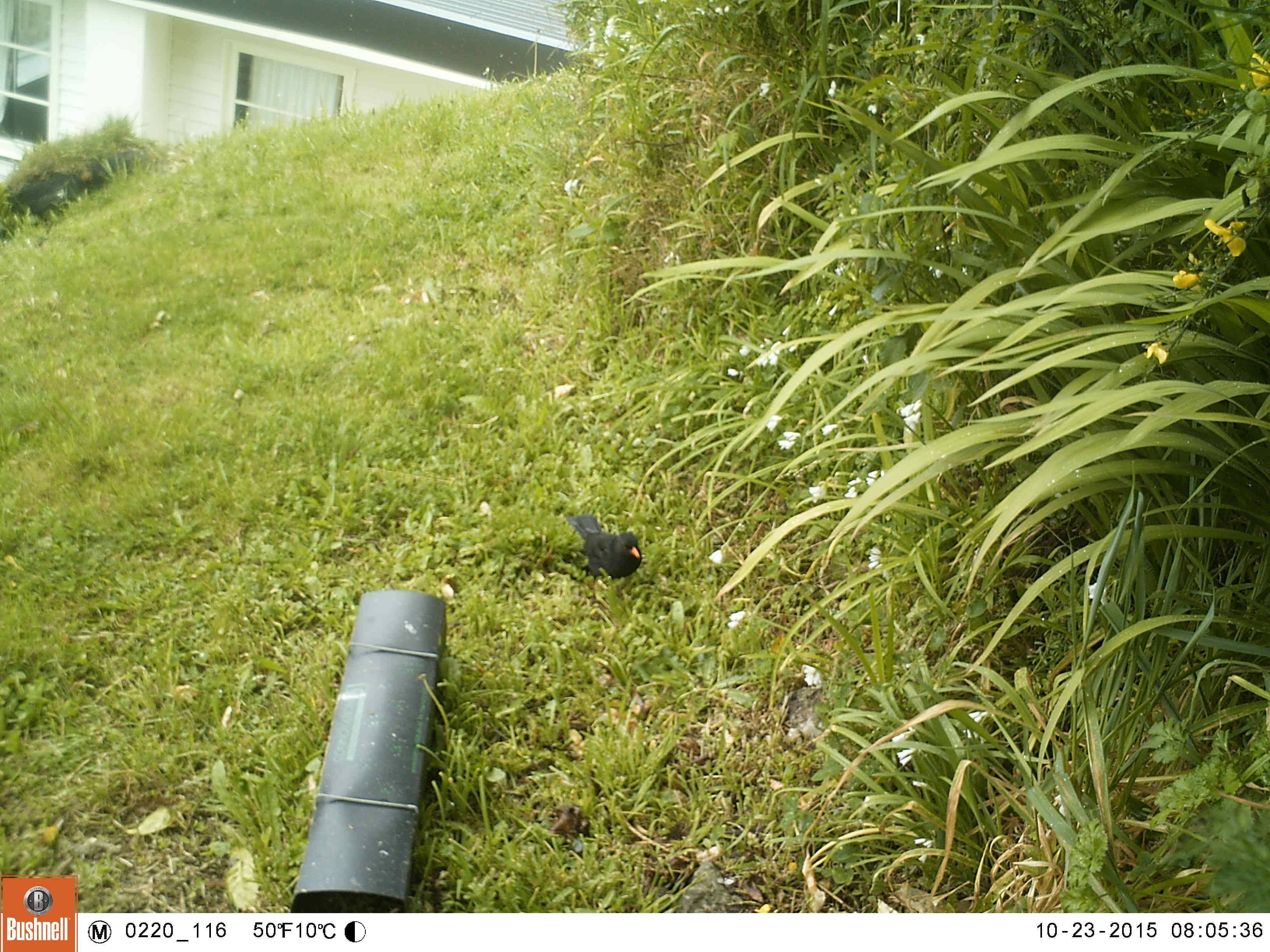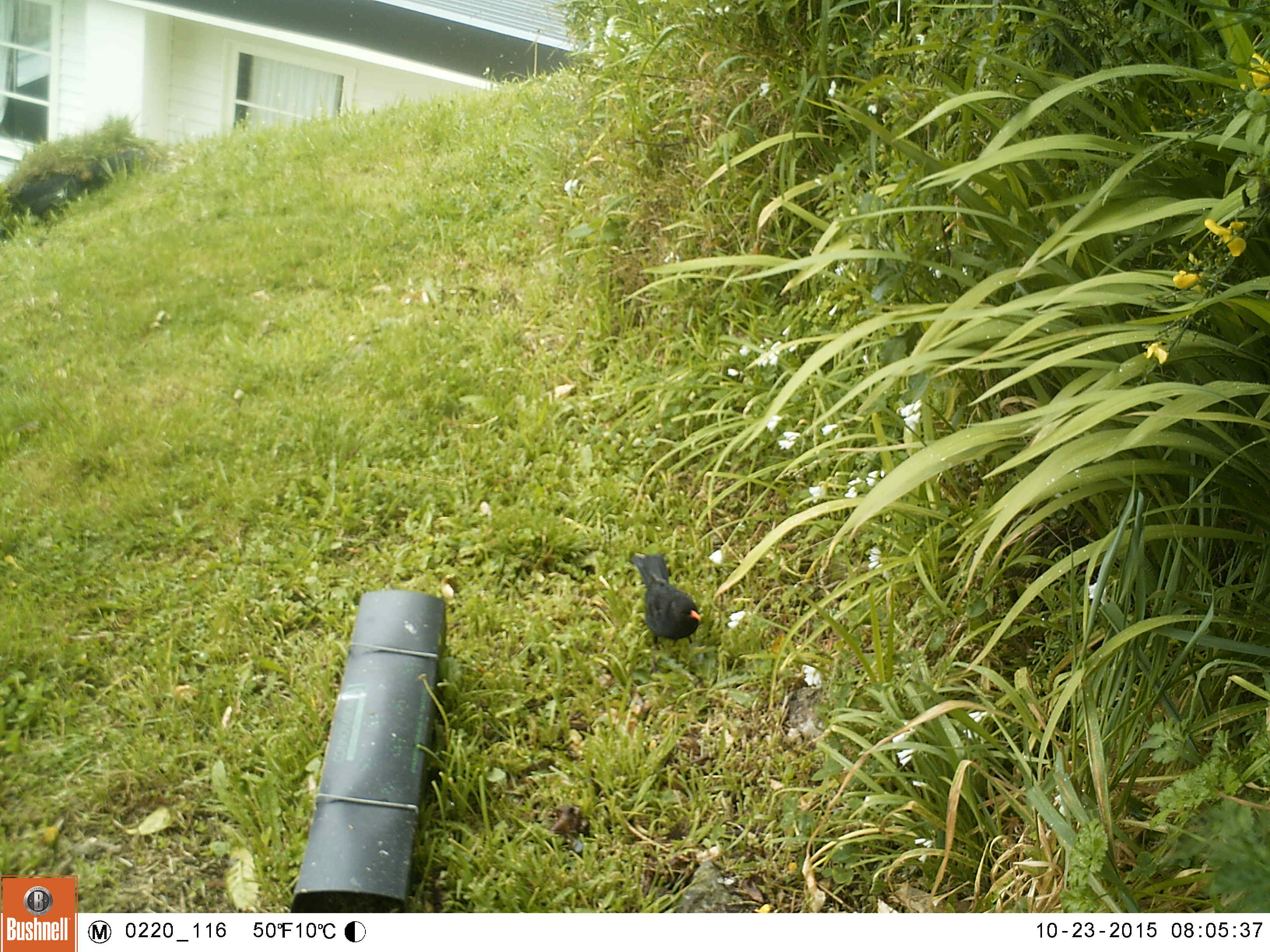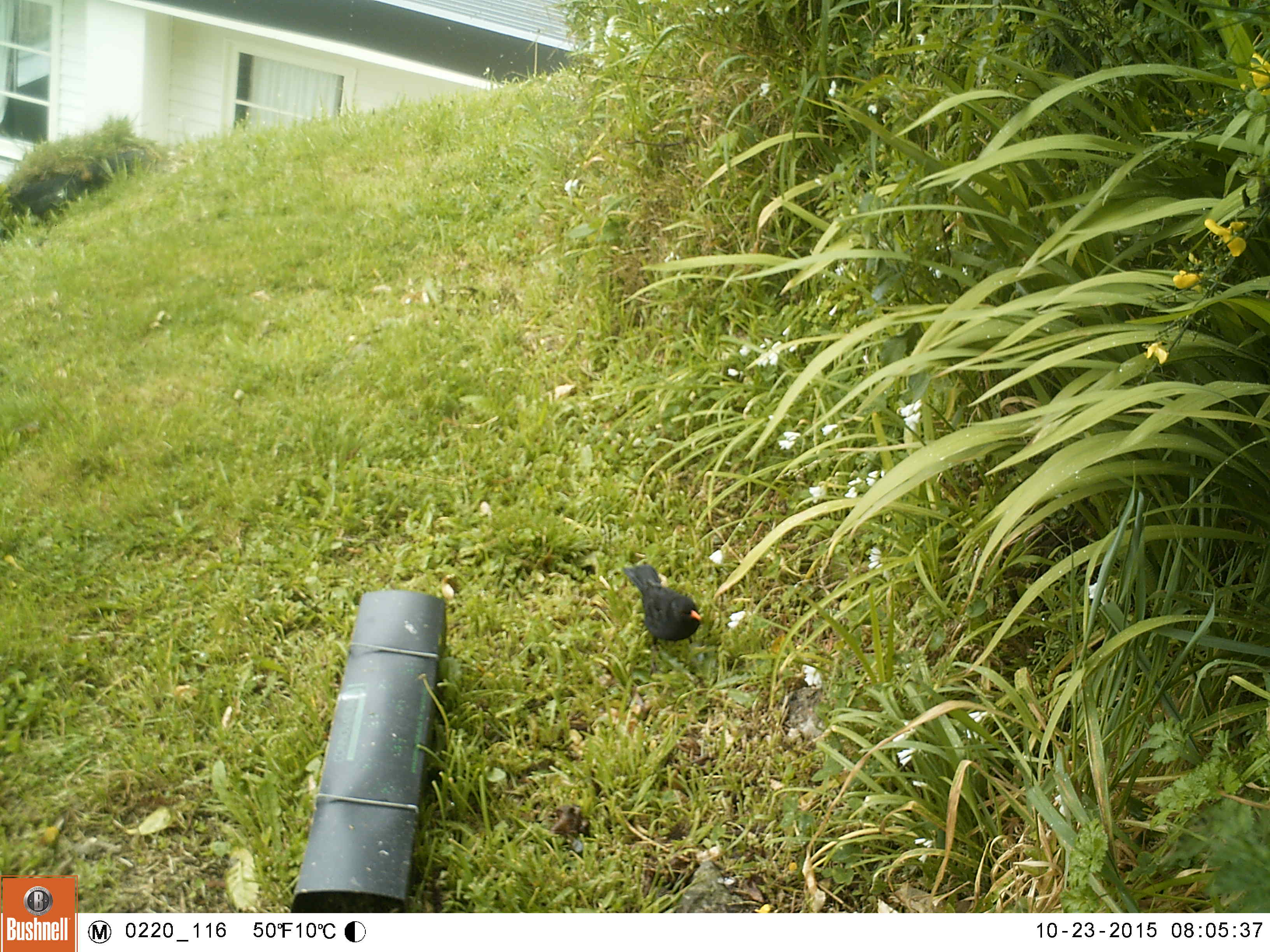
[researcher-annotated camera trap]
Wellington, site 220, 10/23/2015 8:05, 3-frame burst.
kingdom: Animalia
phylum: Chordata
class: Aves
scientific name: Aves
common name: bird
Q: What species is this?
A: Bird (Aves).